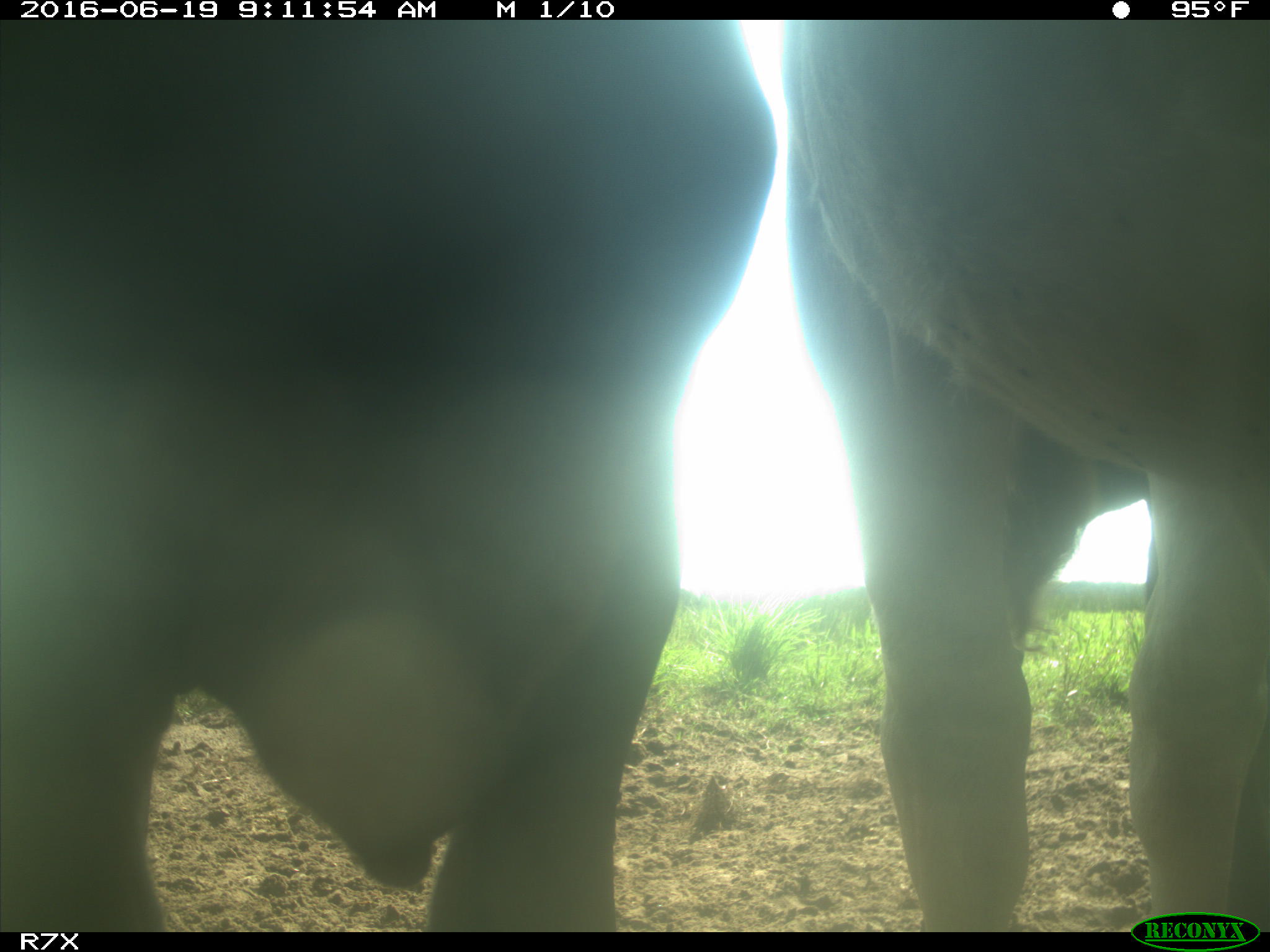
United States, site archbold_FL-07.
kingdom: Animalia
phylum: Chordata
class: Mammalia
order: Artiodactyla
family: Bovidae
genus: Bos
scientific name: Bos taurus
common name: domestic cow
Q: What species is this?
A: Bos taurus (domestic cow).